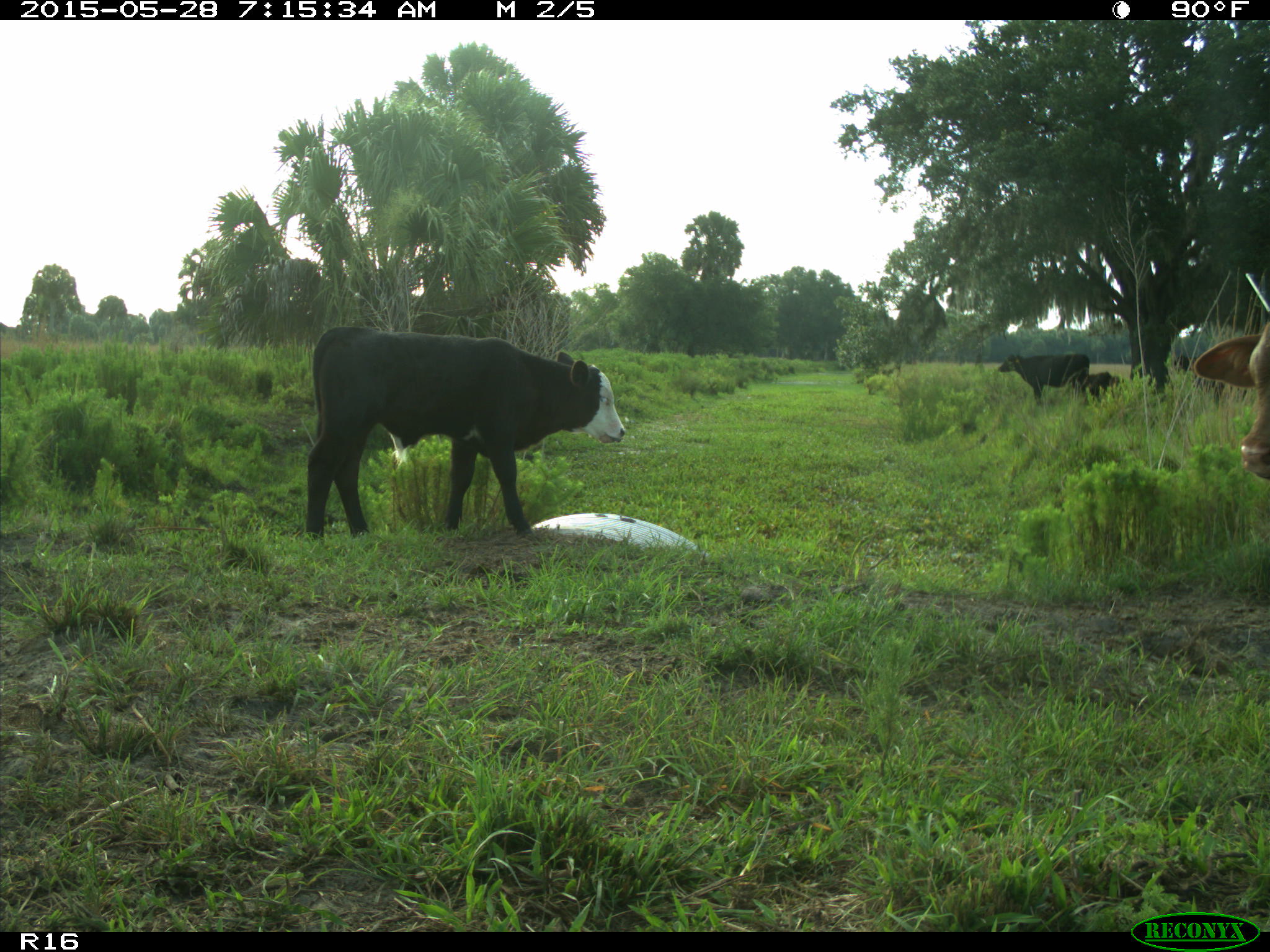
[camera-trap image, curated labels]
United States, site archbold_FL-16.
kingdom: Animalia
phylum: Chordata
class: Mammalia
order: Artiodactyla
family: Bovidae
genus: Bos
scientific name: Bos taurus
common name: domestic cow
Bos taurus (domestic cow).